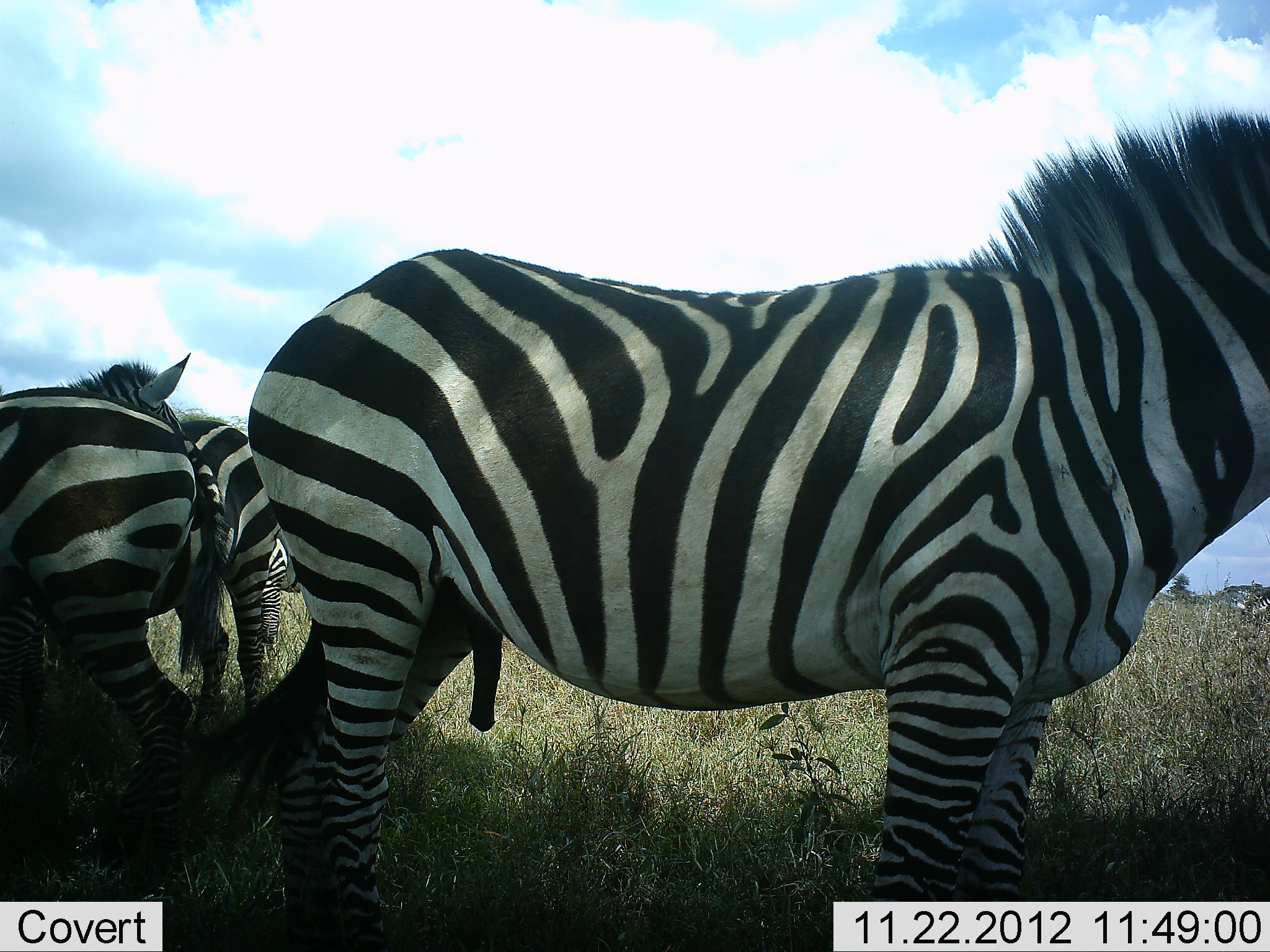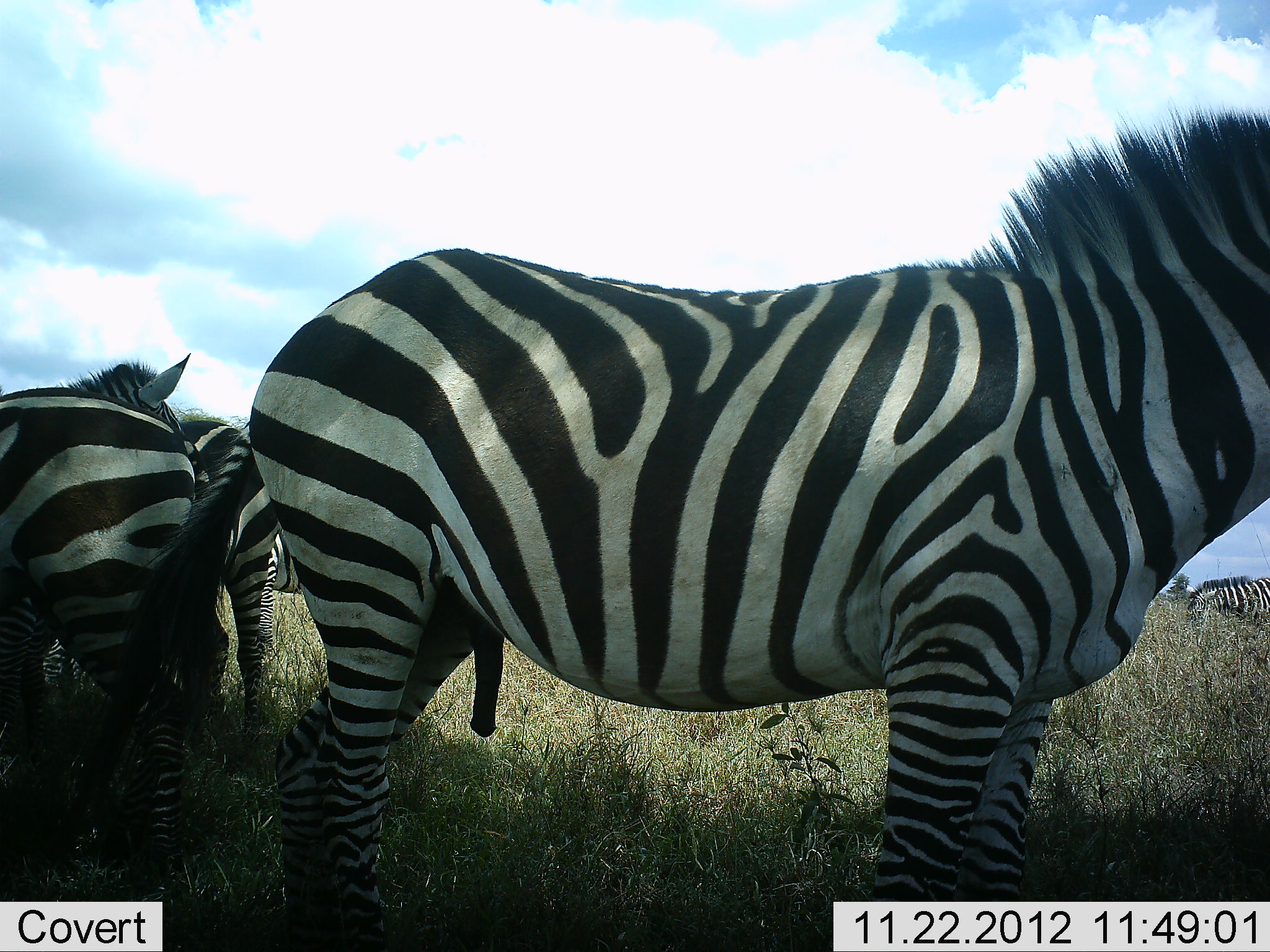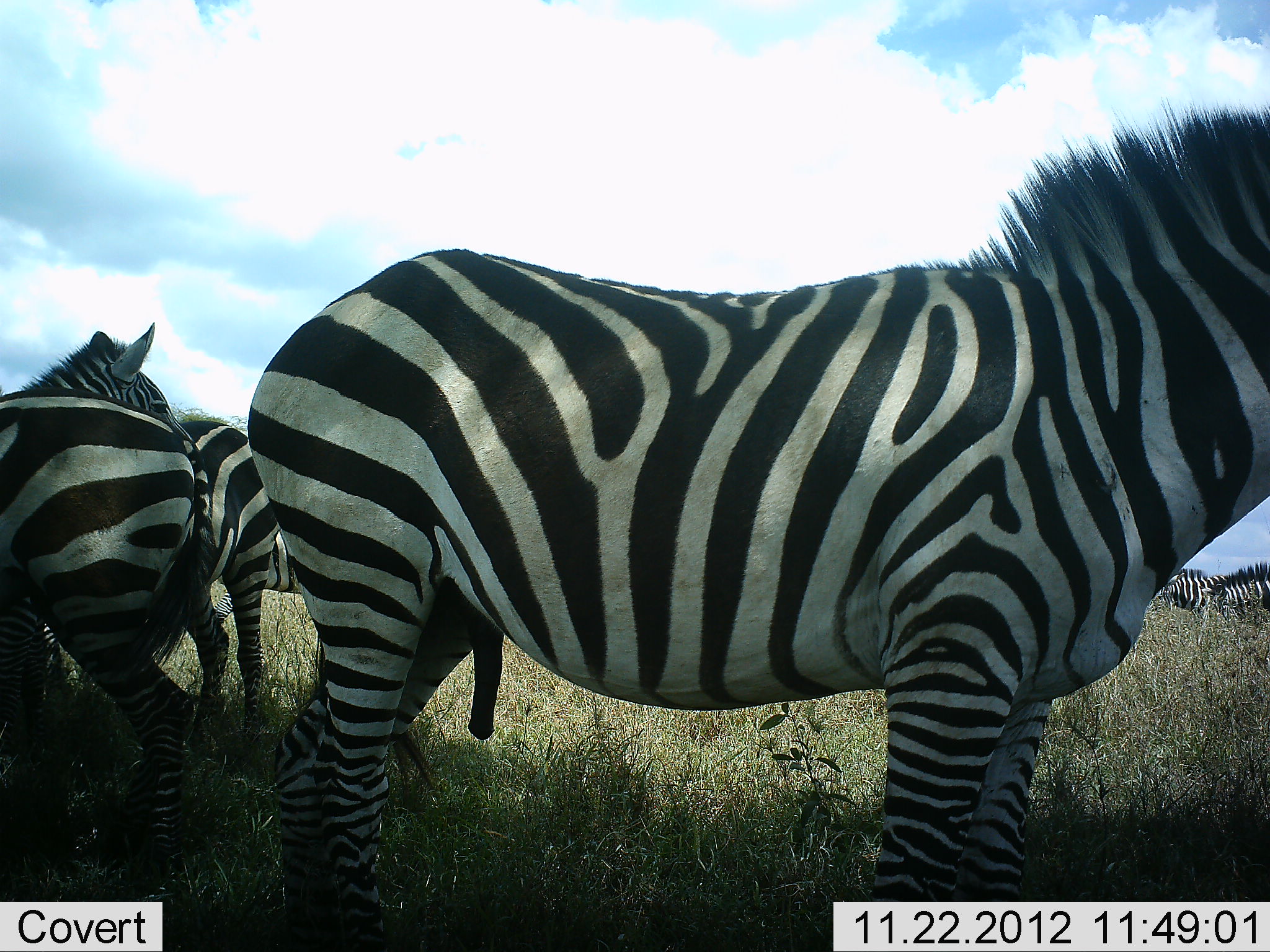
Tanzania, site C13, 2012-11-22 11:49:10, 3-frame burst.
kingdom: Animalia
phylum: Chordata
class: Mammalia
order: Perissodactyla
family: Equidae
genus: Equus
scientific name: Equus quagga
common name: plains zebra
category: zebra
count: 6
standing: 100%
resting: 0%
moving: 40%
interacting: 10%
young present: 0%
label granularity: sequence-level